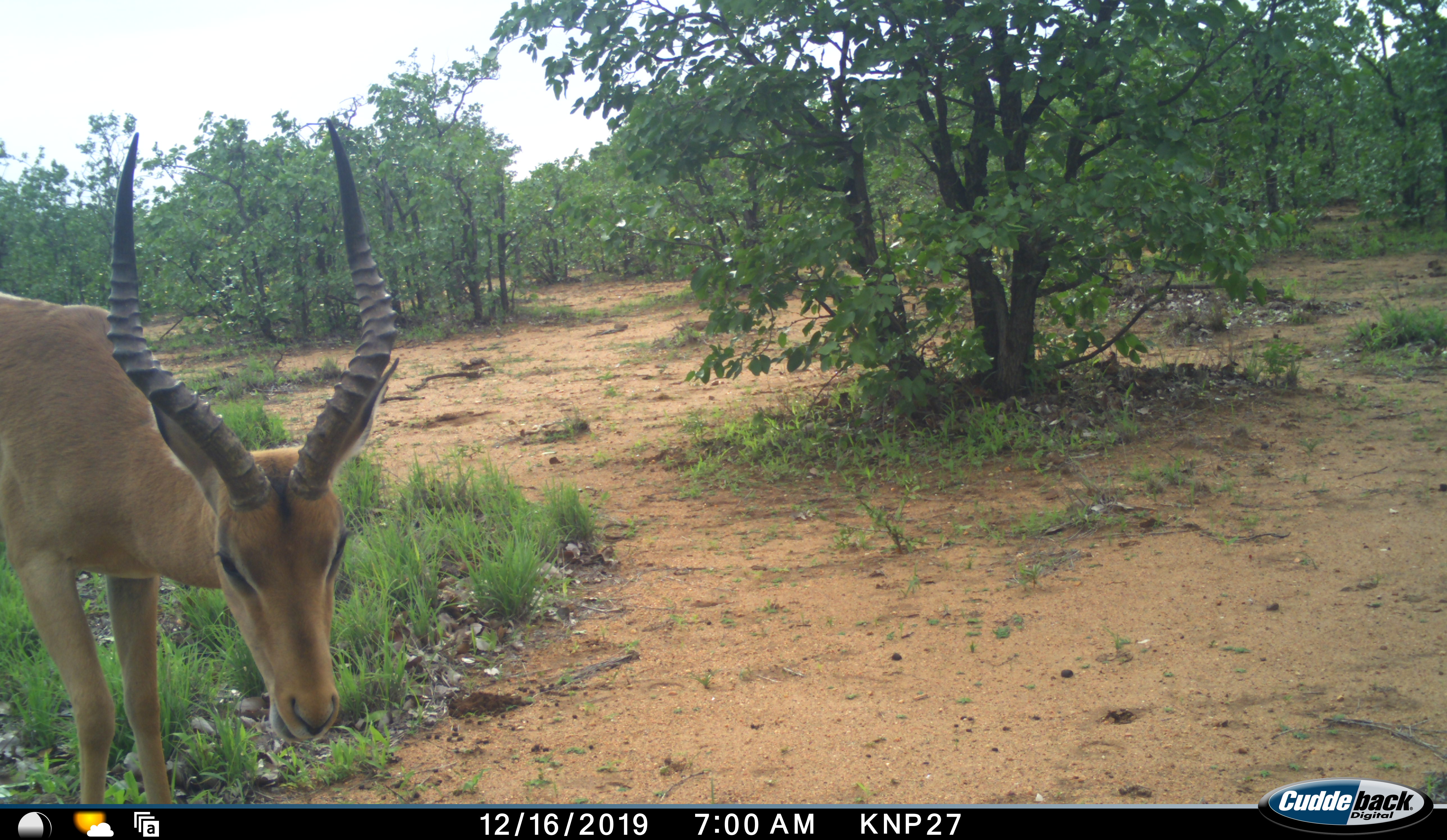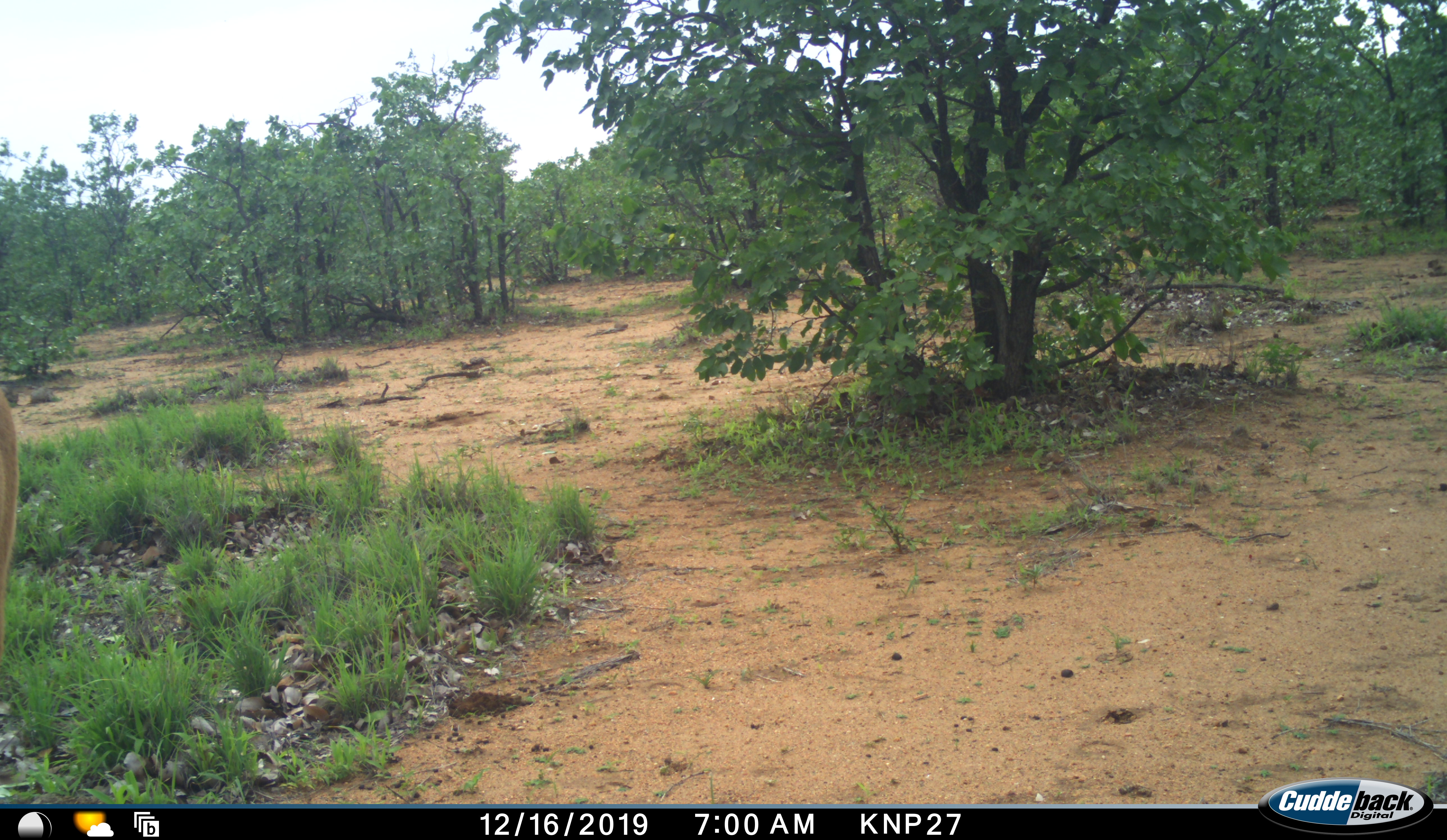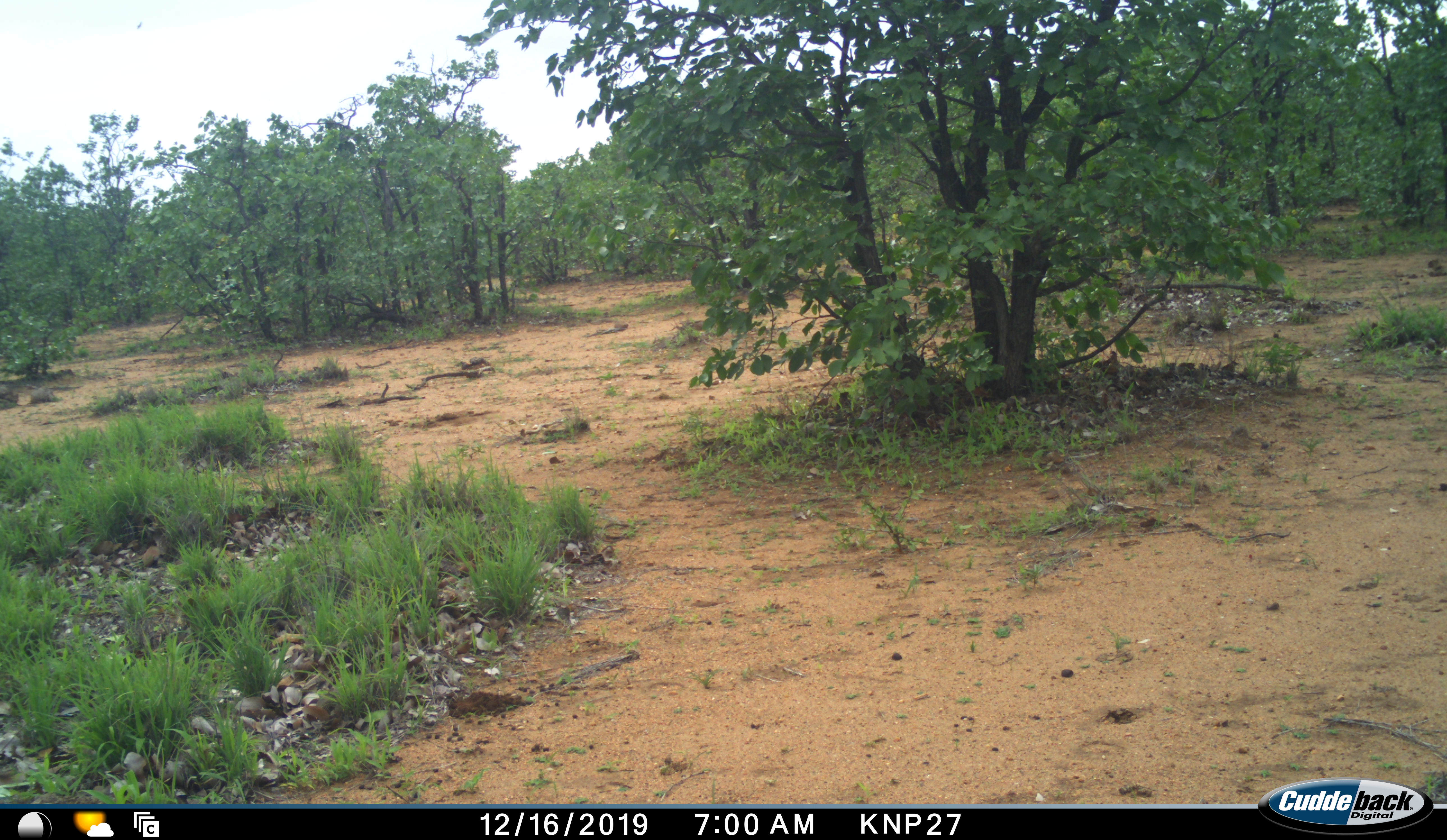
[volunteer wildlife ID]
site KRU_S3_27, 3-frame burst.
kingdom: Animalia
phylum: Chordata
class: Mammalia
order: Artiodactyla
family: Bovidae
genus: Aepyceros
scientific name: Aepyceros melampus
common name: impala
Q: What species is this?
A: Impala (Aepyceros melampus).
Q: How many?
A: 1.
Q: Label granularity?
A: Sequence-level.